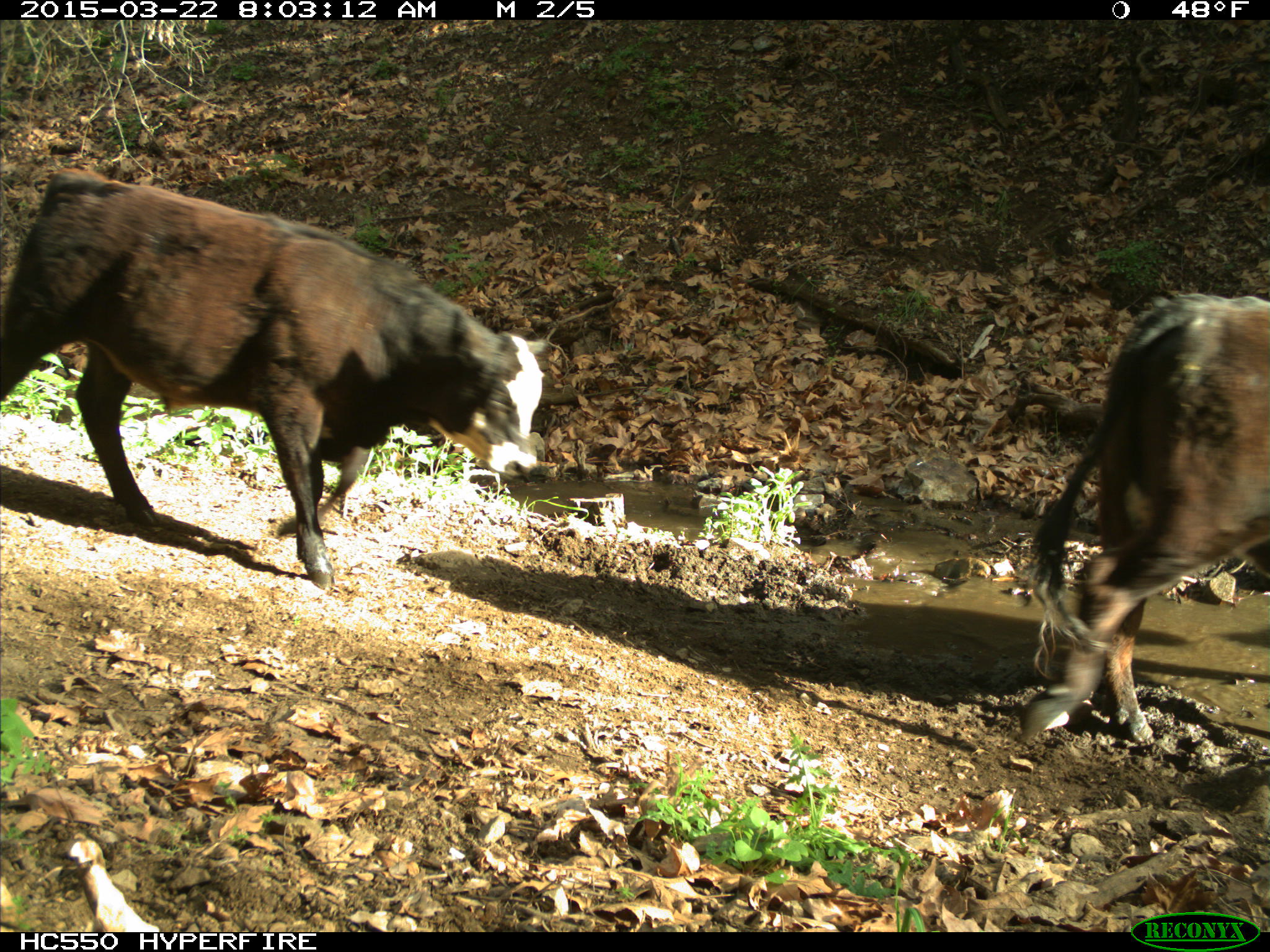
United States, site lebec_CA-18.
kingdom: Animalia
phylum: Chordata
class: Mammalia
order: Artiodactyla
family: Bovidae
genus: Bos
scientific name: Bos taurus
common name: domestic cow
Bos taurus (domestic cow).